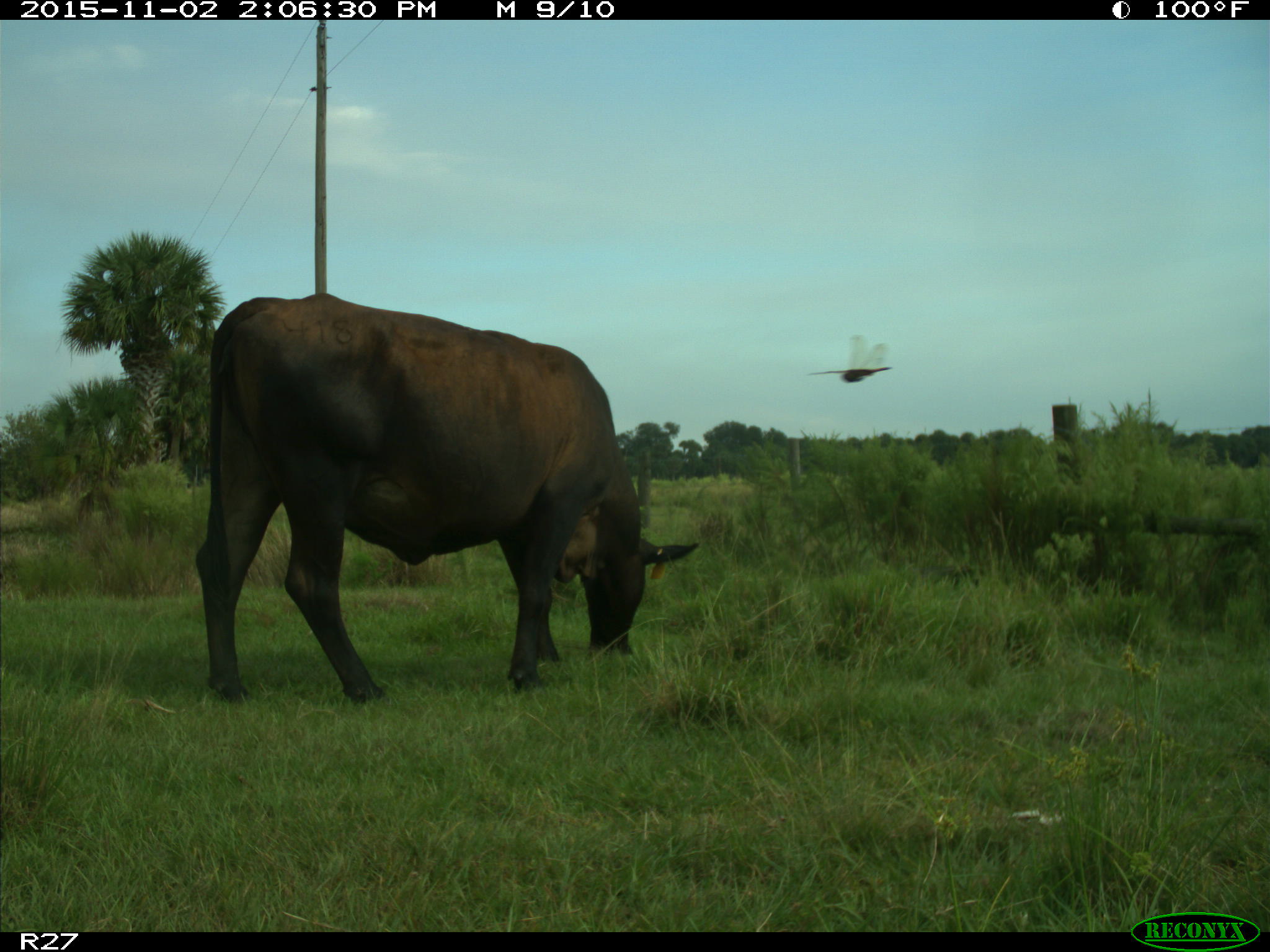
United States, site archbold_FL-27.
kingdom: Animalia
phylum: Chordata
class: Mammalia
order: Artiodactyla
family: Bovidae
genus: Bos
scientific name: Bos taurus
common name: domestic cow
Bos taurus (domestic cow).